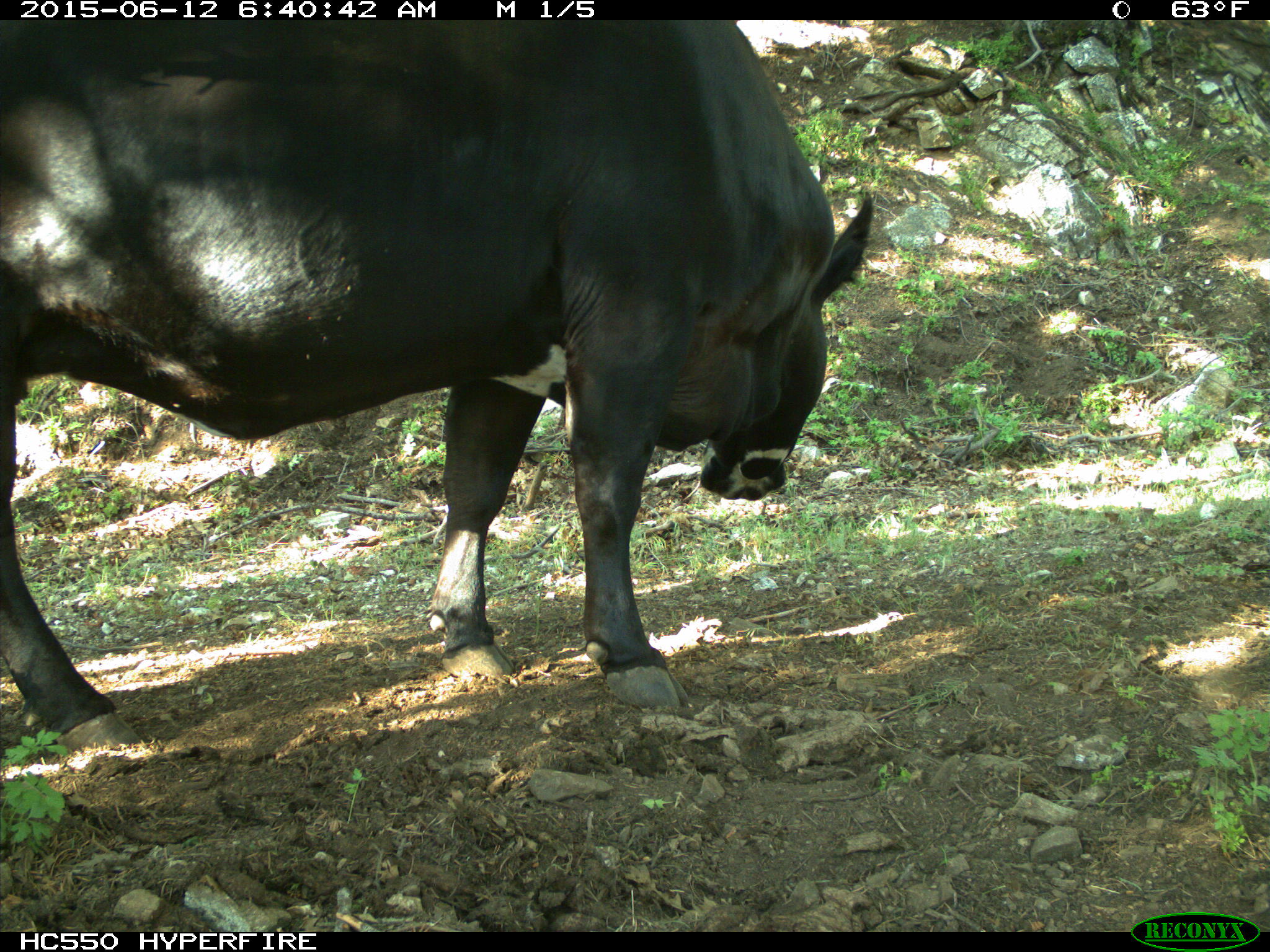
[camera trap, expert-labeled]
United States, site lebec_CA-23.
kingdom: Animalia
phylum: Chordata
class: Mammalia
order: Artiodactyla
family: Bovidae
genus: Bos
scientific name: Bos taurus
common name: domestic cow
Bos taurus (domestic cow).